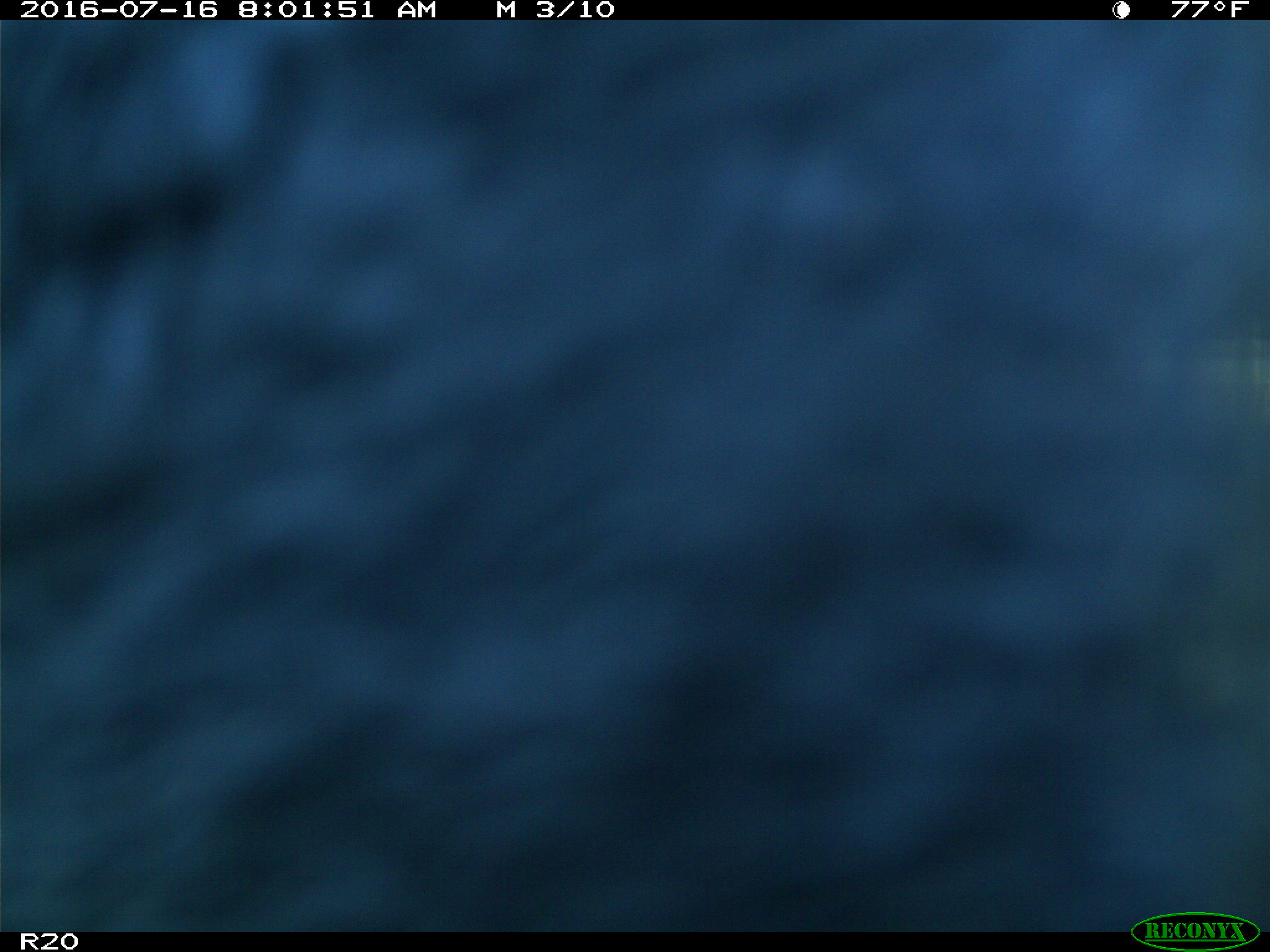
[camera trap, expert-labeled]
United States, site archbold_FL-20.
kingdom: Animalia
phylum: Chordata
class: Mammalia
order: Artiodactyla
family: Bovidae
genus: Bos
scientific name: Bos taurus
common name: domestic cow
Bos taurus (domestic cow).